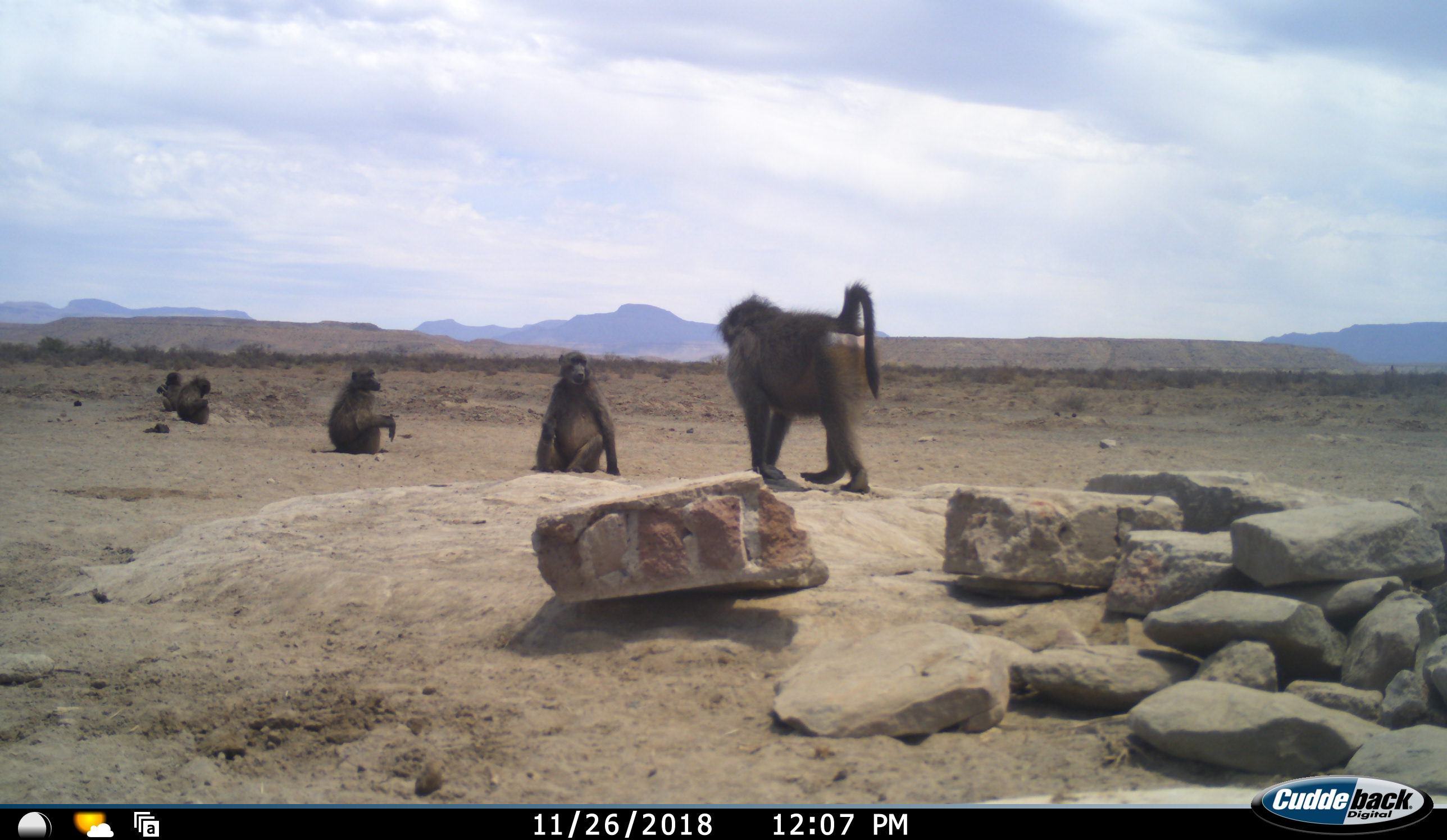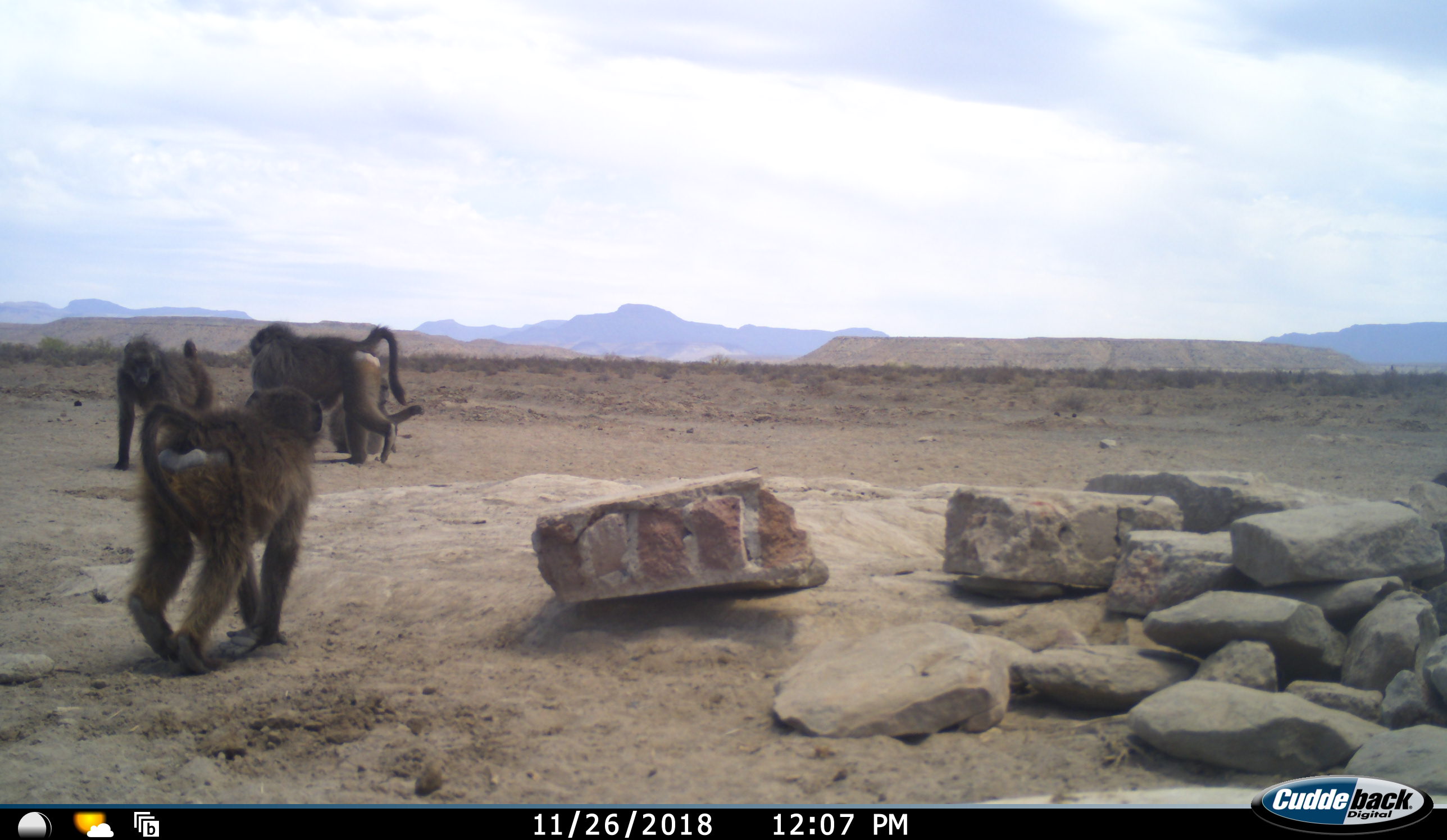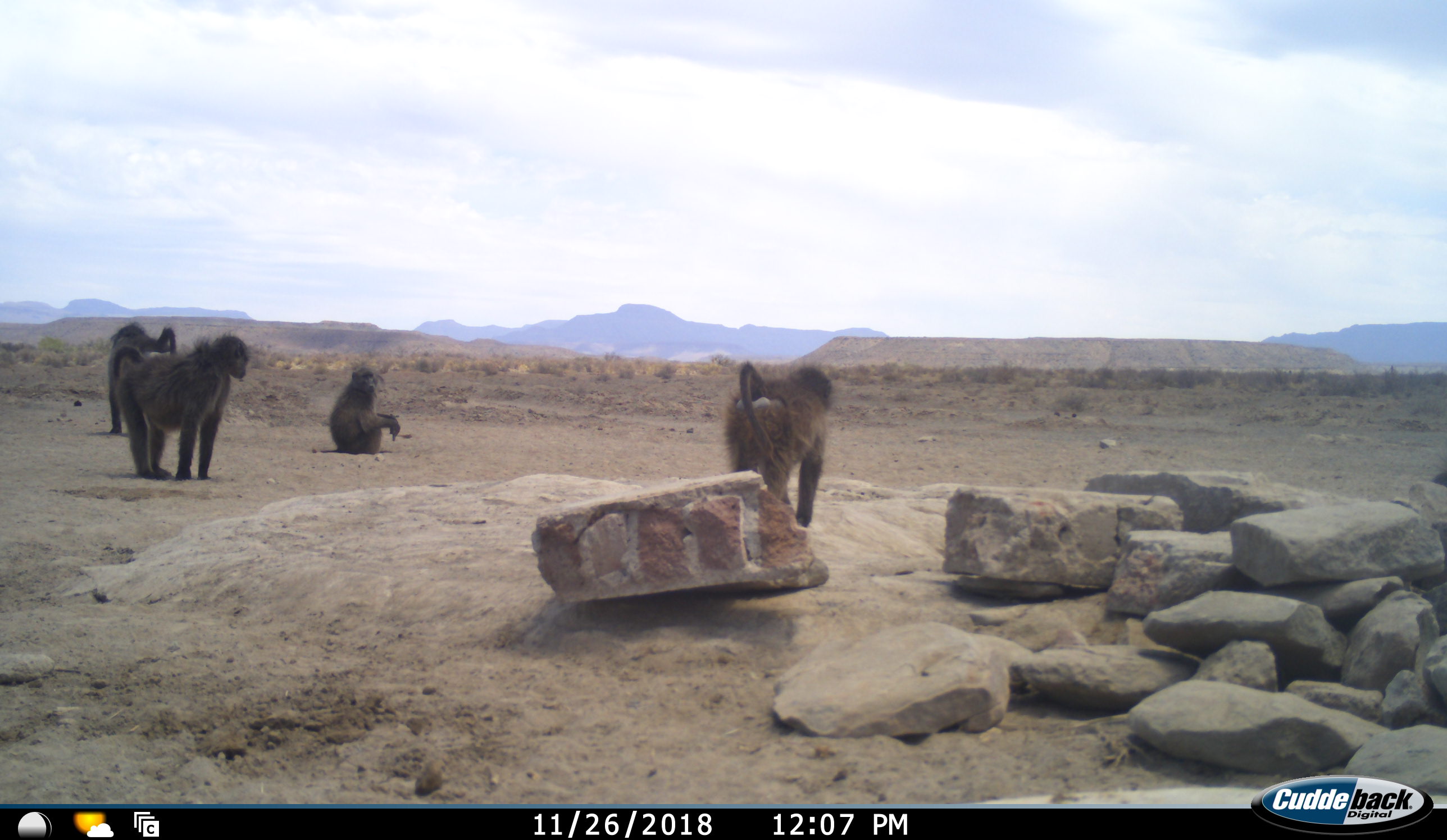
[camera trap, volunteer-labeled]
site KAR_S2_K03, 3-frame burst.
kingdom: Animalia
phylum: Chordata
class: Mammalia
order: Primates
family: Cercopithecidae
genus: Papio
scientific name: Papio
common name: baboon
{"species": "baboon (Papio)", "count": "5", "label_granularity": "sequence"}